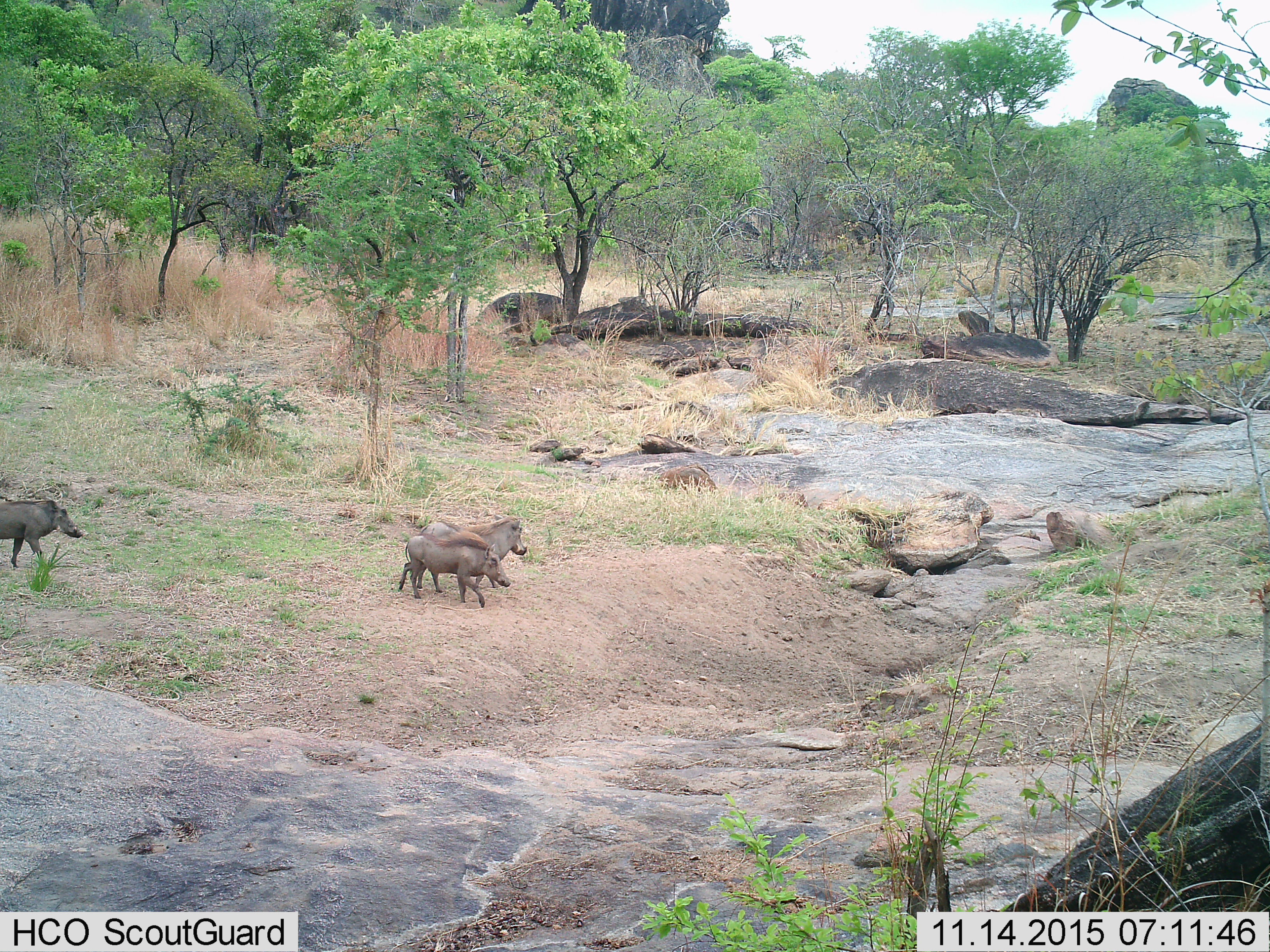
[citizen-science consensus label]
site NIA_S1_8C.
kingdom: Animalia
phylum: Chordata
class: Mammalia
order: Artiodactyla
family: Suidae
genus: Phacochoerus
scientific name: Phacochoerus africanus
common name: warthog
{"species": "warthog (Phacochoerus africanus)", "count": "3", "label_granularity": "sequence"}